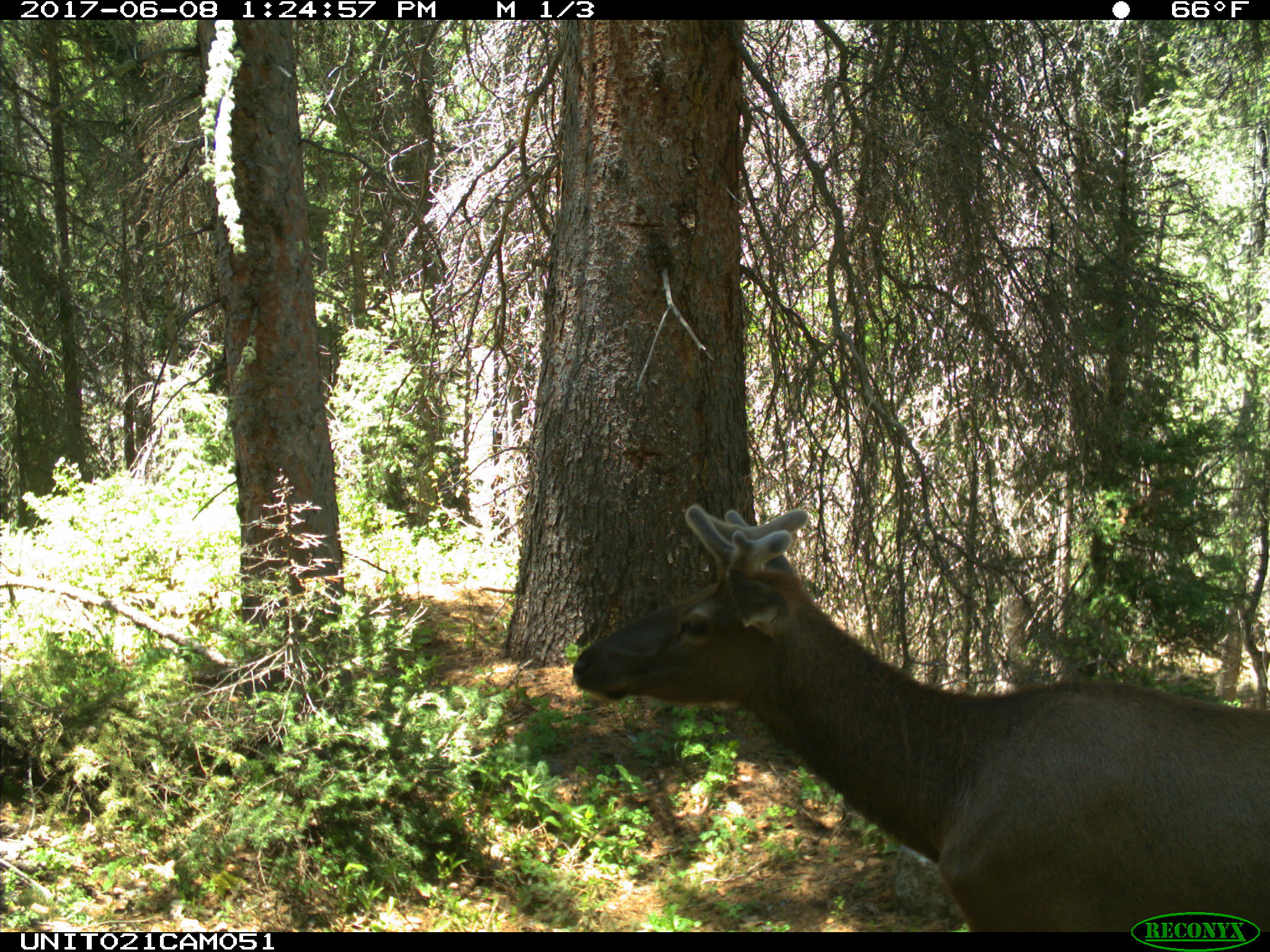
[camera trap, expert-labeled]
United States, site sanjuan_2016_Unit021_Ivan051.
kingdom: Animalia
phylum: Chordata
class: Mammalia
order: Artiodactyla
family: Cervidae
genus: Cervus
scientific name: Cervus elaphus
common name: red deer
Cervus elaphus (red deer).